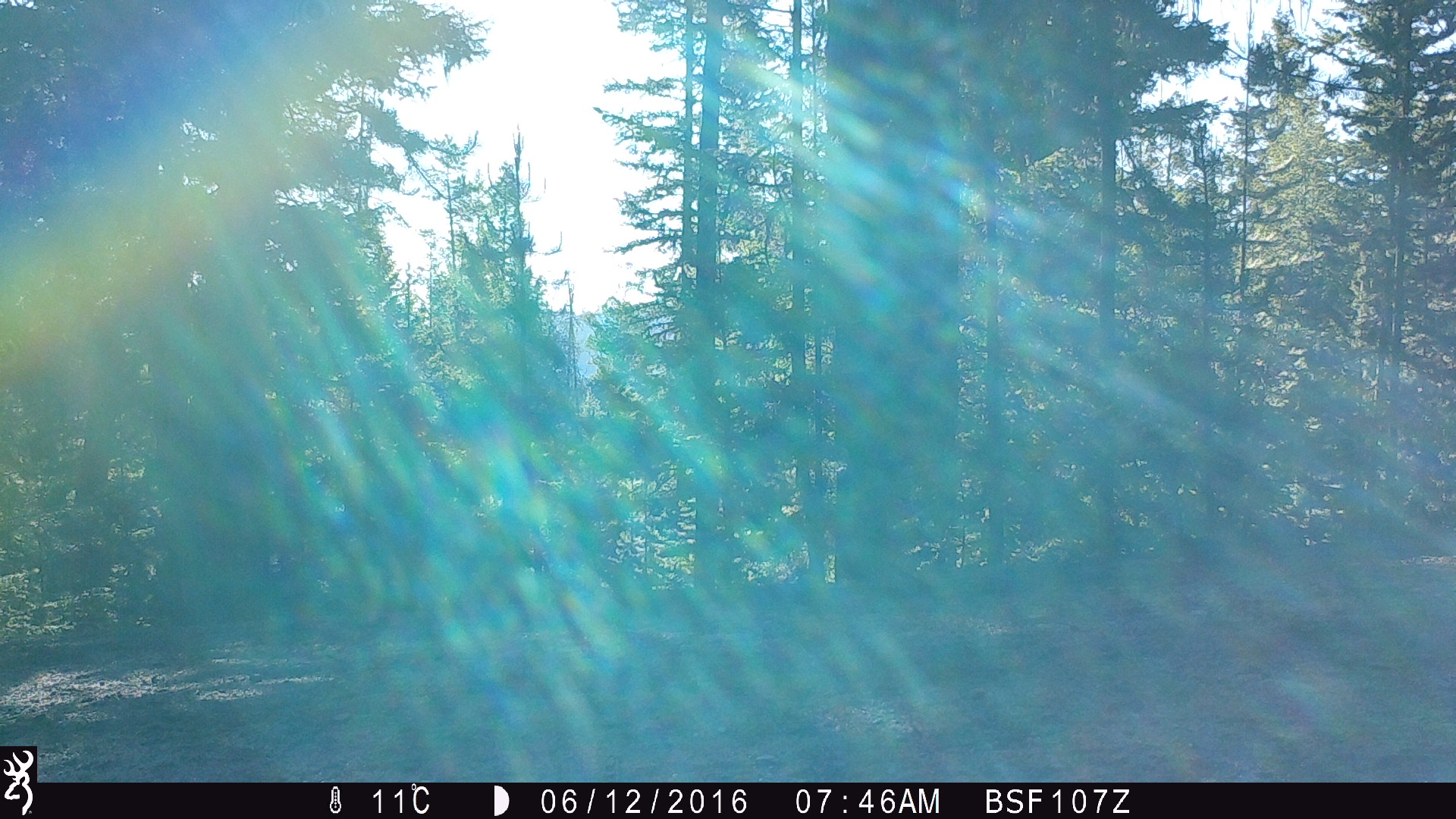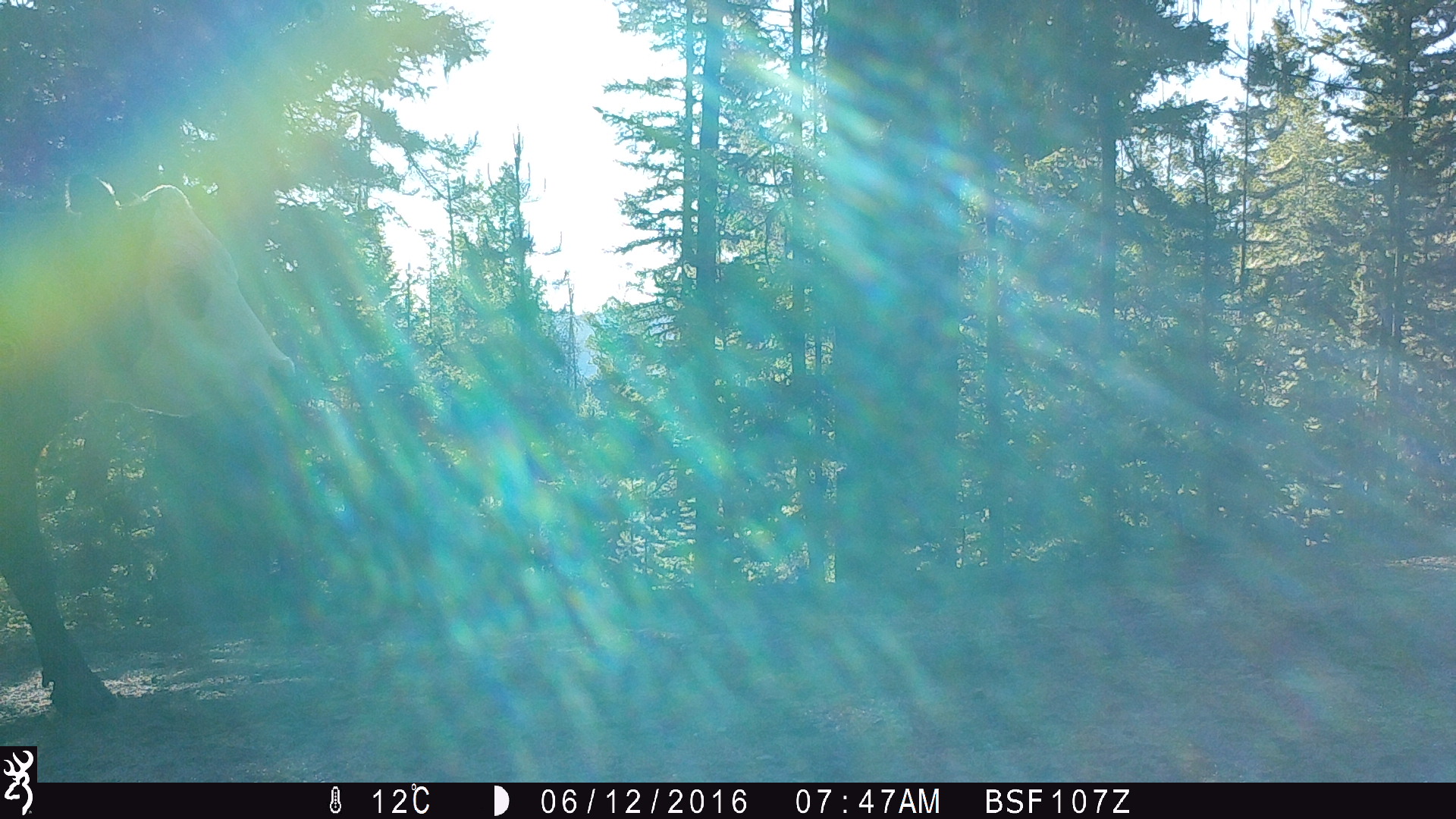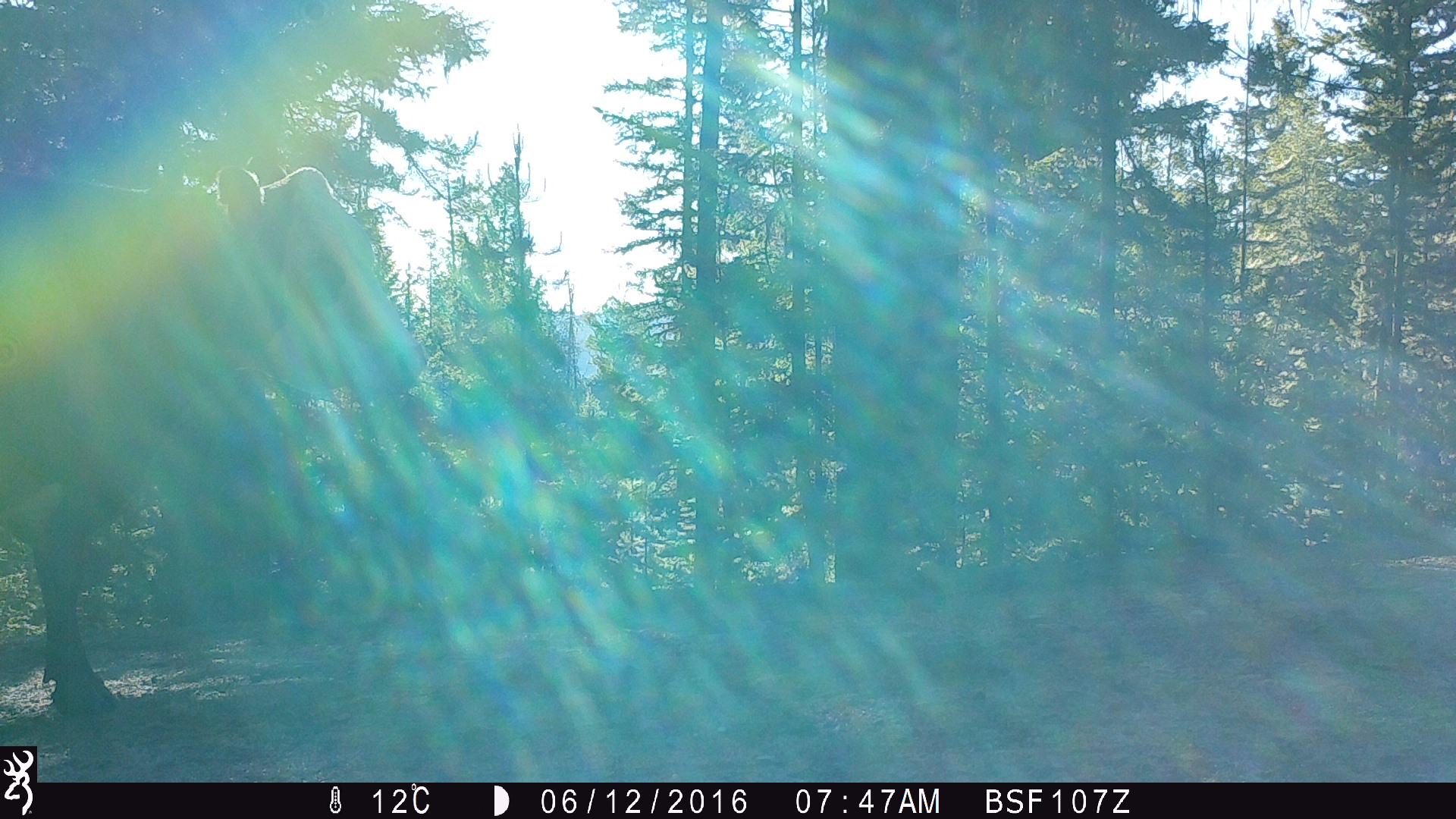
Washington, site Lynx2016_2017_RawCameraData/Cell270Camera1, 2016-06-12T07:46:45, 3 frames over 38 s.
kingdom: Animalia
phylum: Chordata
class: Mammalia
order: Artiodactyla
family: Bovidae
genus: Bos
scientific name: Bos taurus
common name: domestic cattle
Domestic cattle (Bos taurus). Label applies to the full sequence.